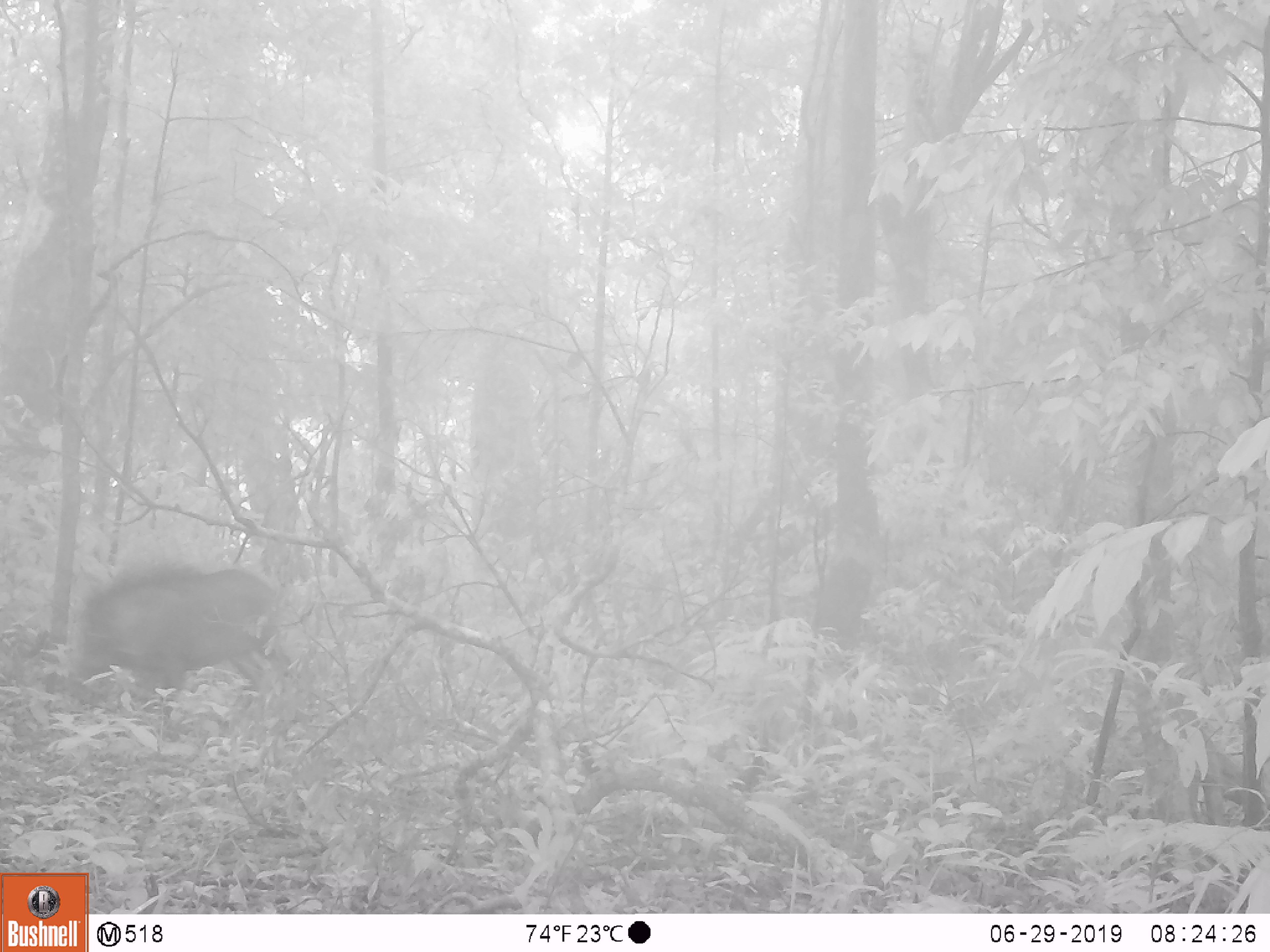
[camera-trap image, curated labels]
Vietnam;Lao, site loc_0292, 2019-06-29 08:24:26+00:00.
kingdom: Animalia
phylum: Chordata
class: Mammalia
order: Artiodactyla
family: Suidae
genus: Sus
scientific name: Sus scrofa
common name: eurasian wild pig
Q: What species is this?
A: Eurasian wild pig (Sus scrofa).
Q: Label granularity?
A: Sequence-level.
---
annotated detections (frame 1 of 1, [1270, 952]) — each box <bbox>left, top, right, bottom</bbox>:
eurasian wild pig: <bbox>68, 565, 293, 716</bbox>